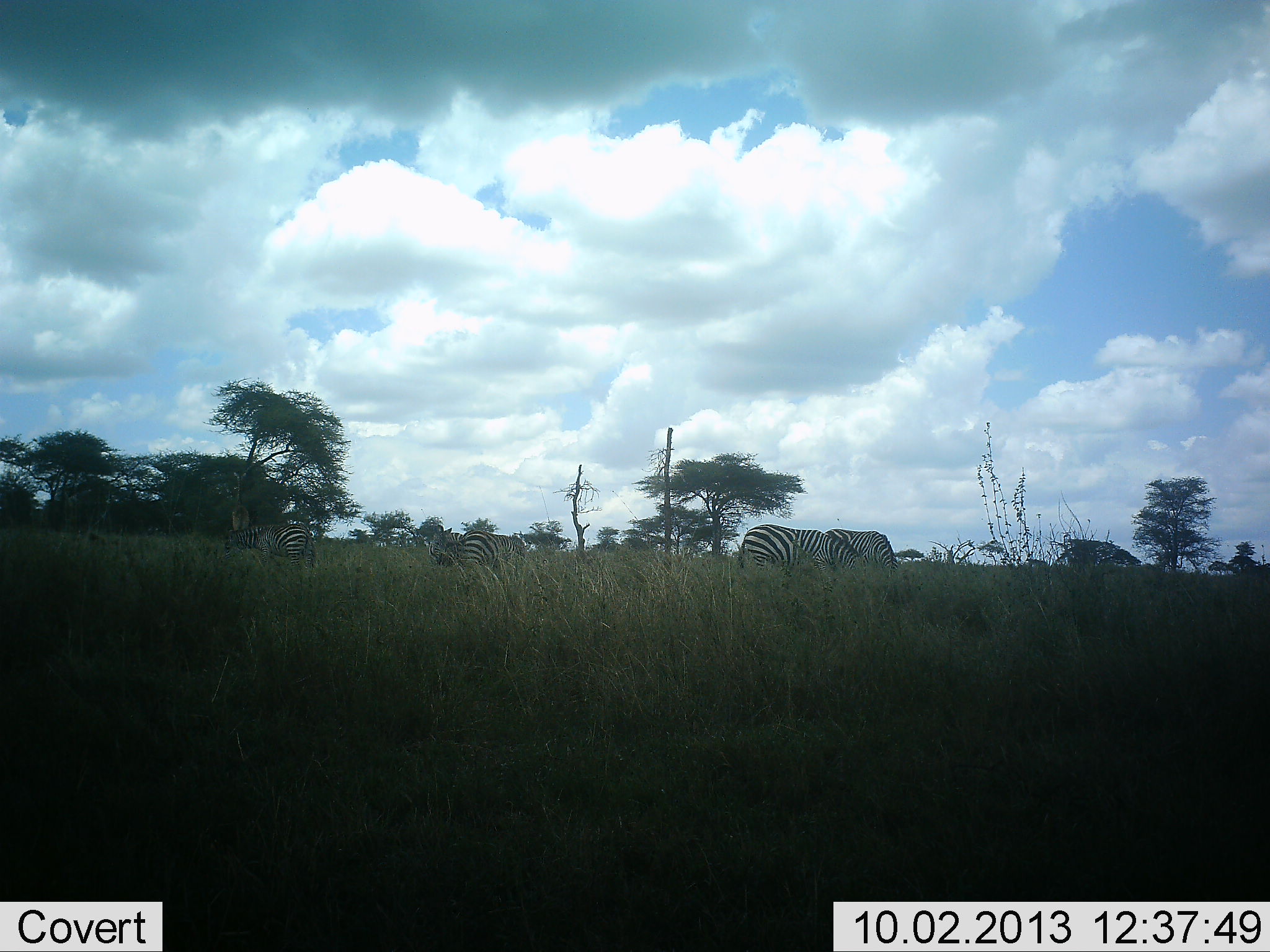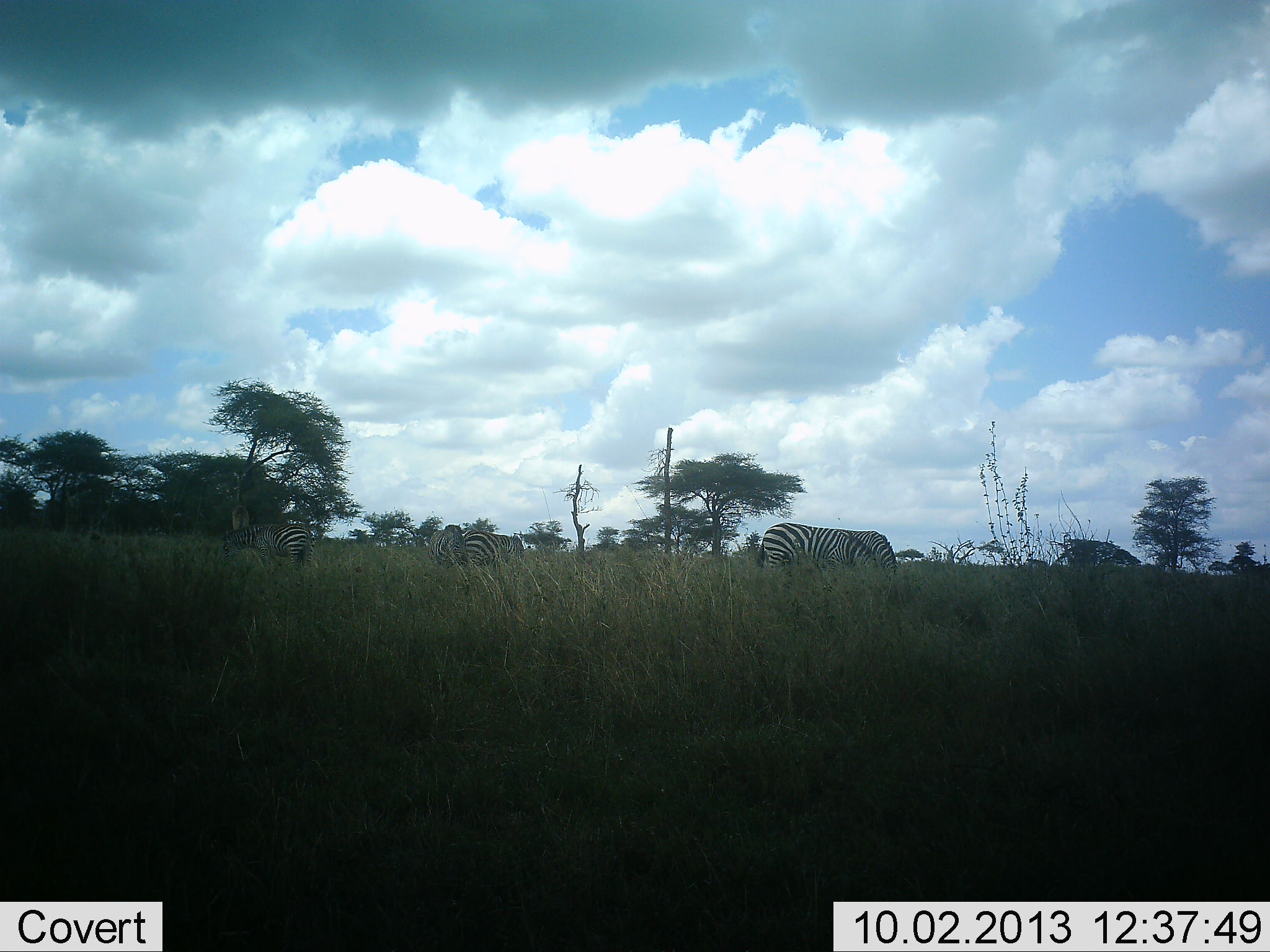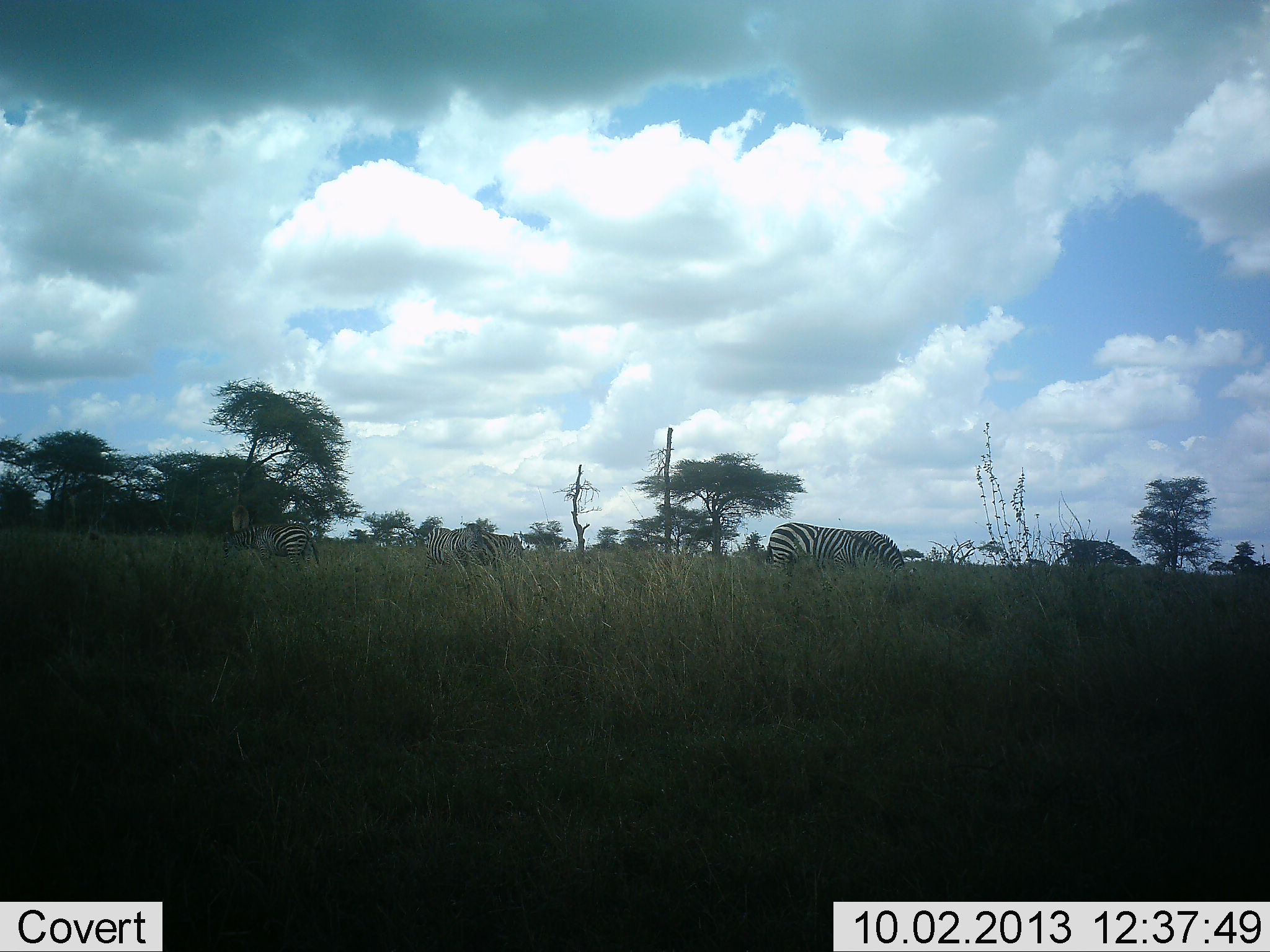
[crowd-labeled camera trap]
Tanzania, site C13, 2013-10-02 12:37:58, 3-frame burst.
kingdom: Animalia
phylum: Chordata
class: Mammalia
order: Perissodactyla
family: Equidae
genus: Equus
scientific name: Equus quagga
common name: plains zebra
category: zebra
Zebra (plains zebra) (Equus quagga), count 4. Behavior (volunteer vote fractions): standing 40%, resting 0%, moving 20%, interacting 0%. Young present (vote fraction): 0%. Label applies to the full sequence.